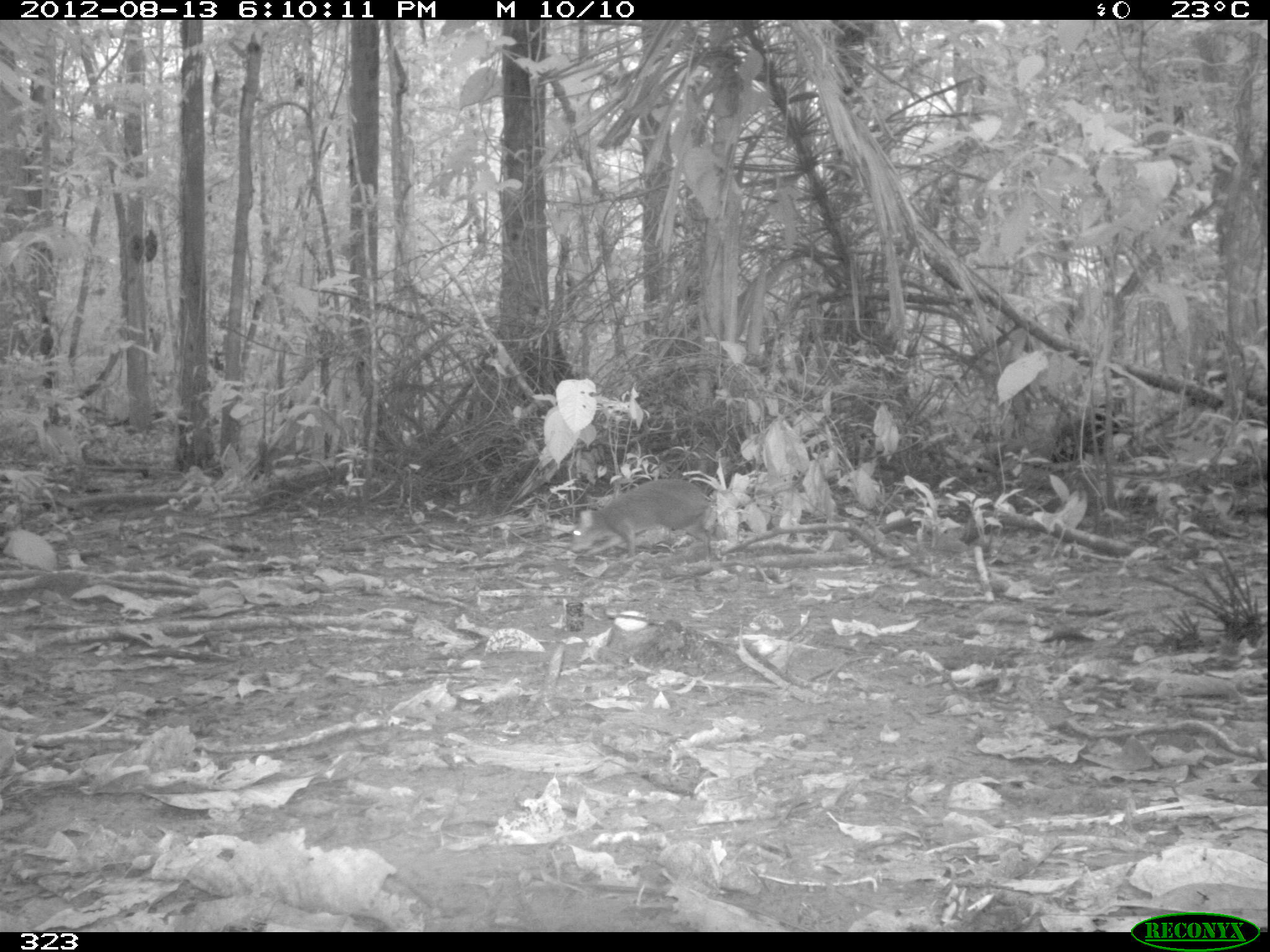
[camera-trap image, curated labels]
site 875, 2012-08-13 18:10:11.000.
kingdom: Animalia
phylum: Chordata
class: Mammalia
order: Rodentia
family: Dasyproctidae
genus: Dasyprocta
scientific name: Dasyprocta punctata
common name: central american agouti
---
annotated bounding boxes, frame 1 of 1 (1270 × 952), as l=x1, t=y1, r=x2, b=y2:
dasyprocta punctata: l=569, t=477, r=713, b=563